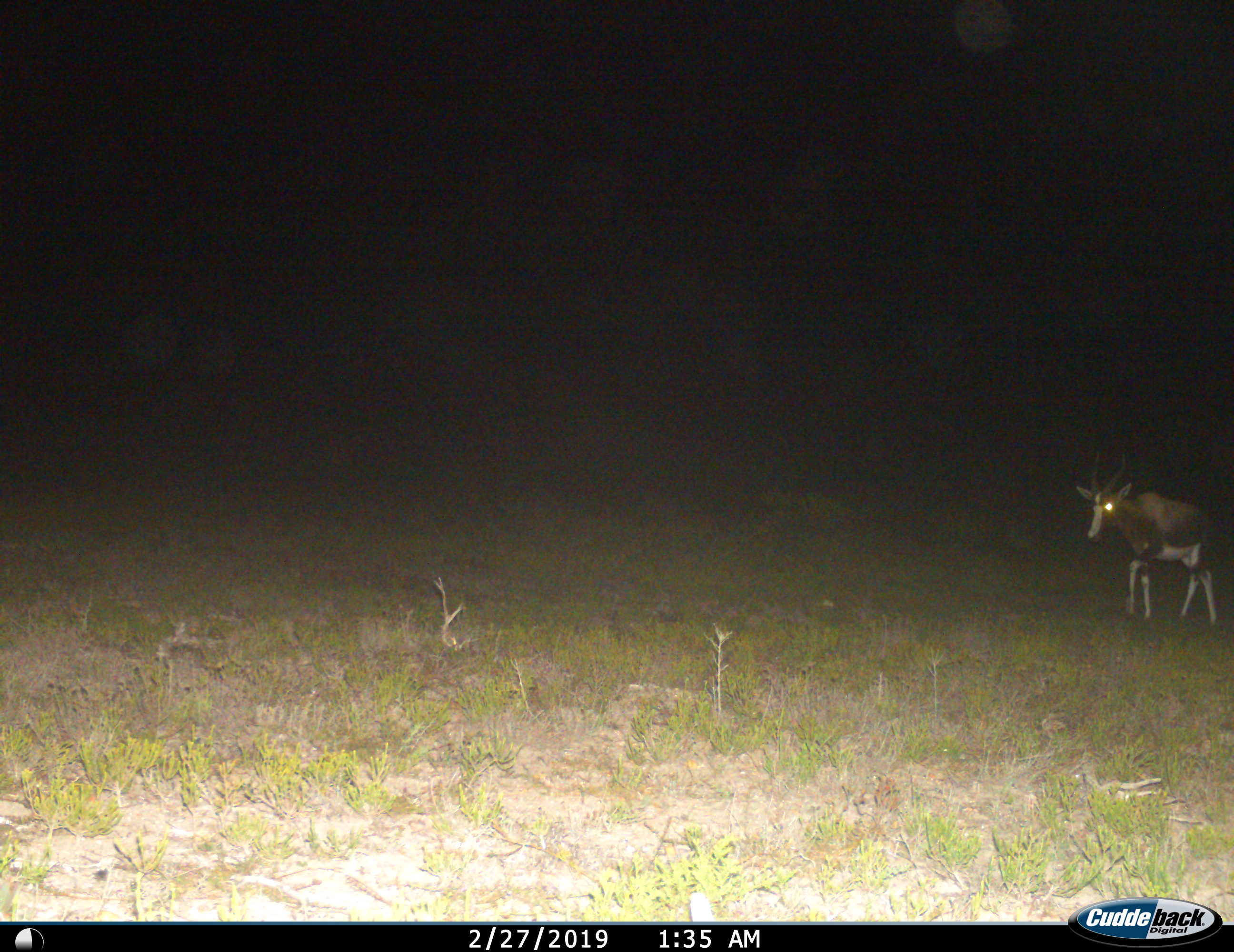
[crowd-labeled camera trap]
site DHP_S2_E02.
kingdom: Animalia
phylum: Chordata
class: Mammalia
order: Artiodactyla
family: Bovidae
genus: Damaliscus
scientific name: Damaliscus pygargus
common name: bontebok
Bontebok (Damaliscus pygargus), count 1. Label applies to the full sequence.